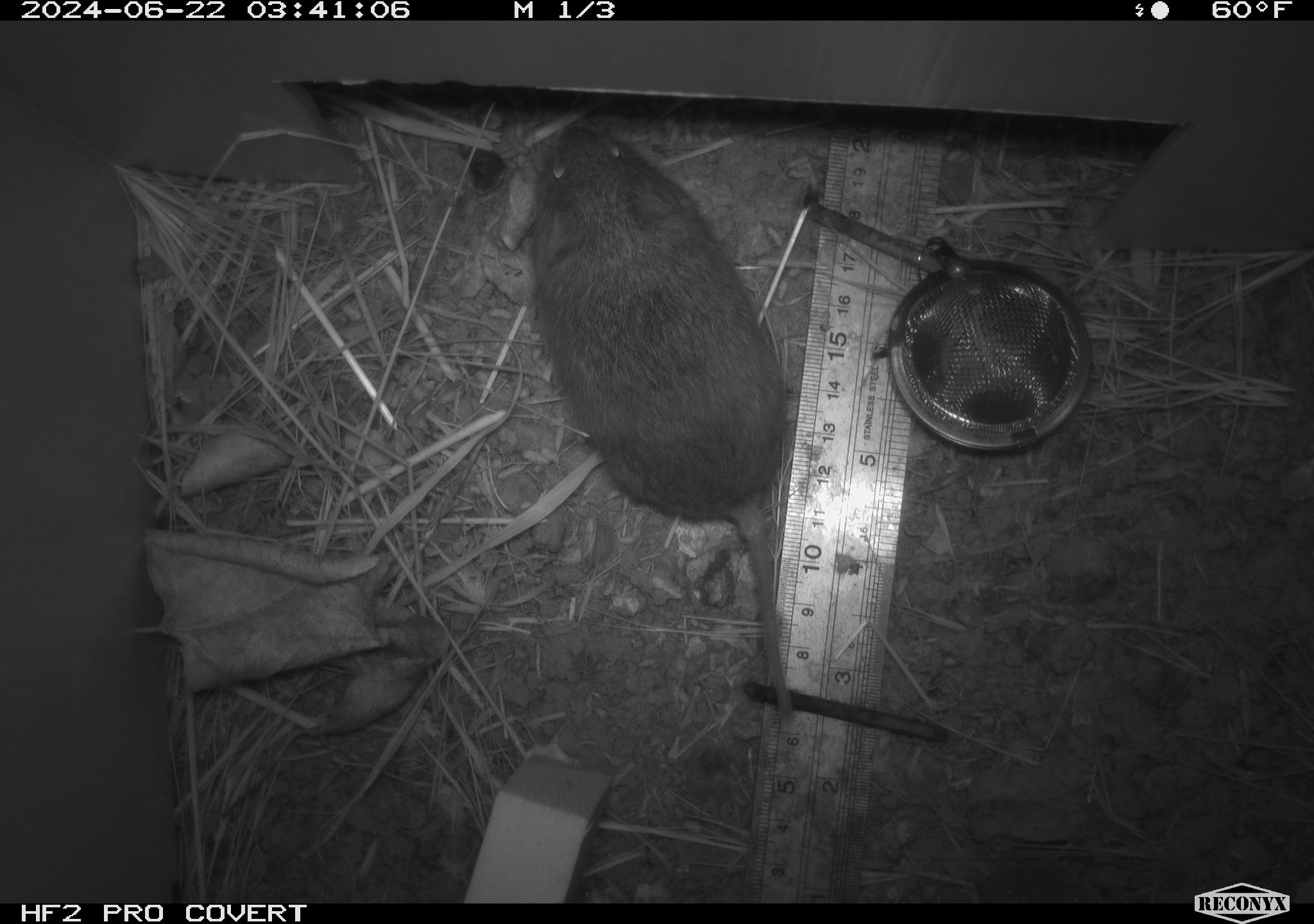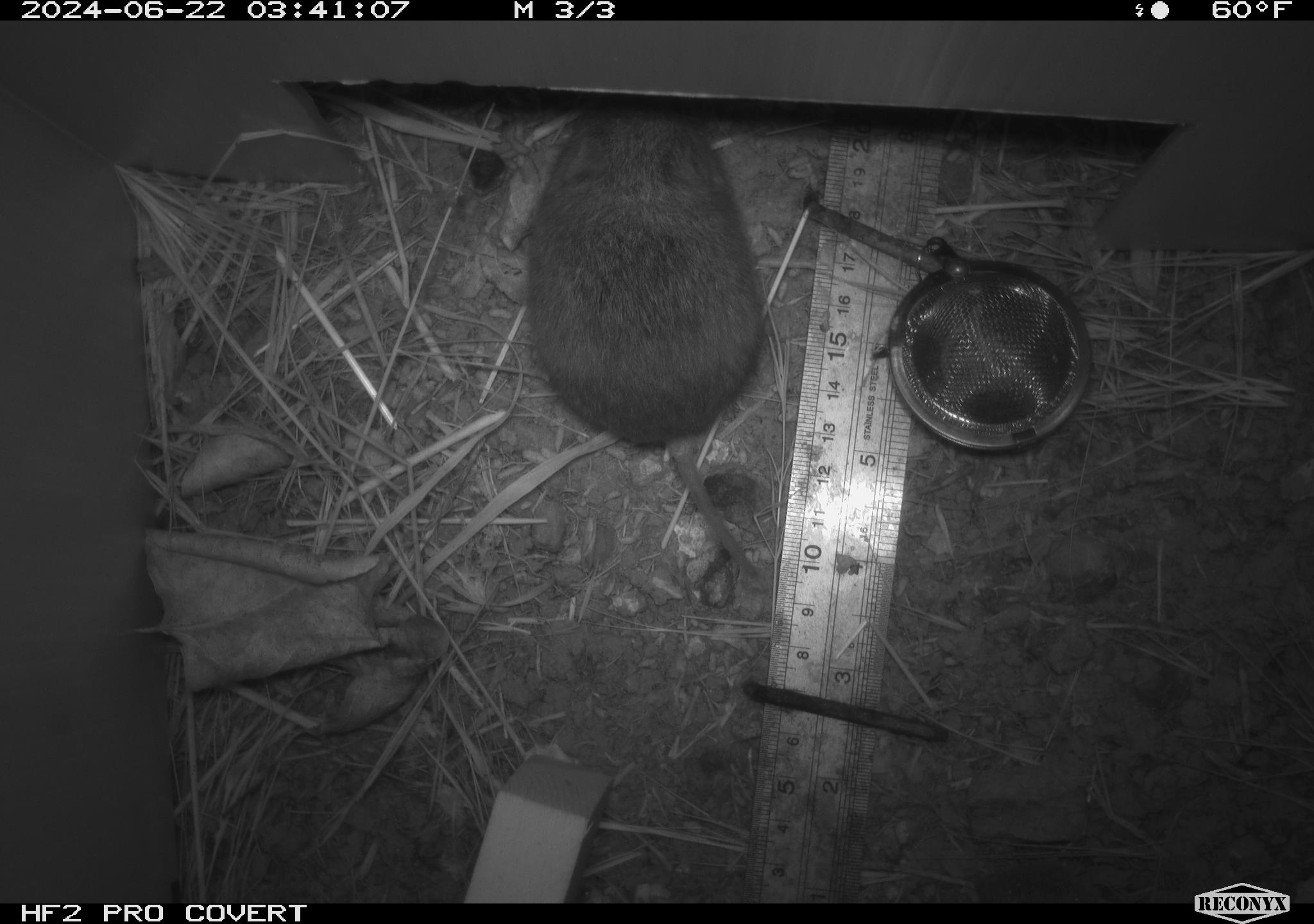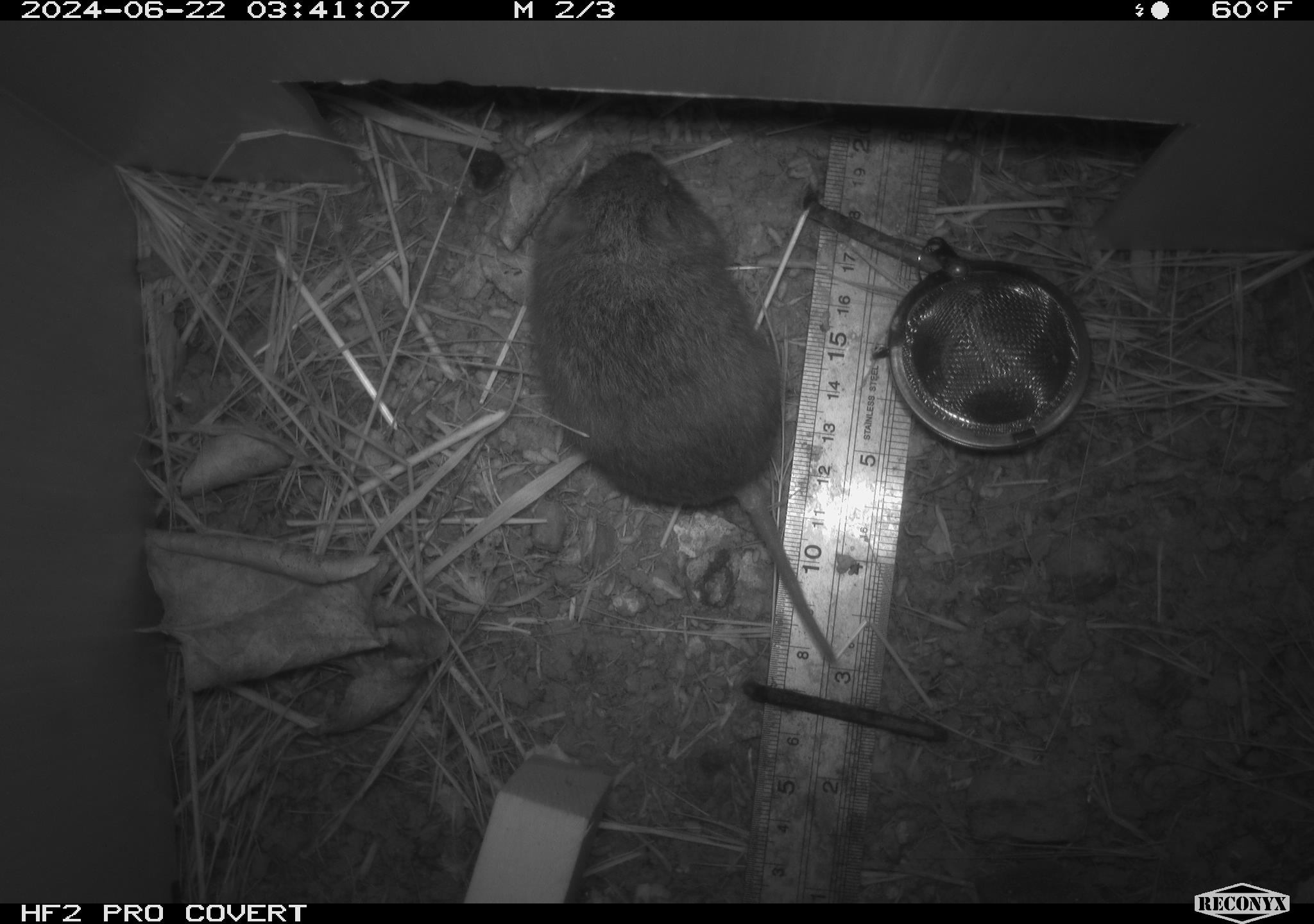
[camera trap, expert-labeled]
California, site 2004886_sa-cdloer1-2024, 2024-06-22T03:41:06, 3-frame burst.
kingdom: Animalia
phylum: Chordata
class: Mammalia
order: Rodentia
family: Cricetidae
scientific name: Arvicolinae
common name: voles, lemmings, and muskrats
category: arvicolinae subfamily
Arvicolinae subfamily (voles, lemmings, and muskrats) (Arvicolinae).